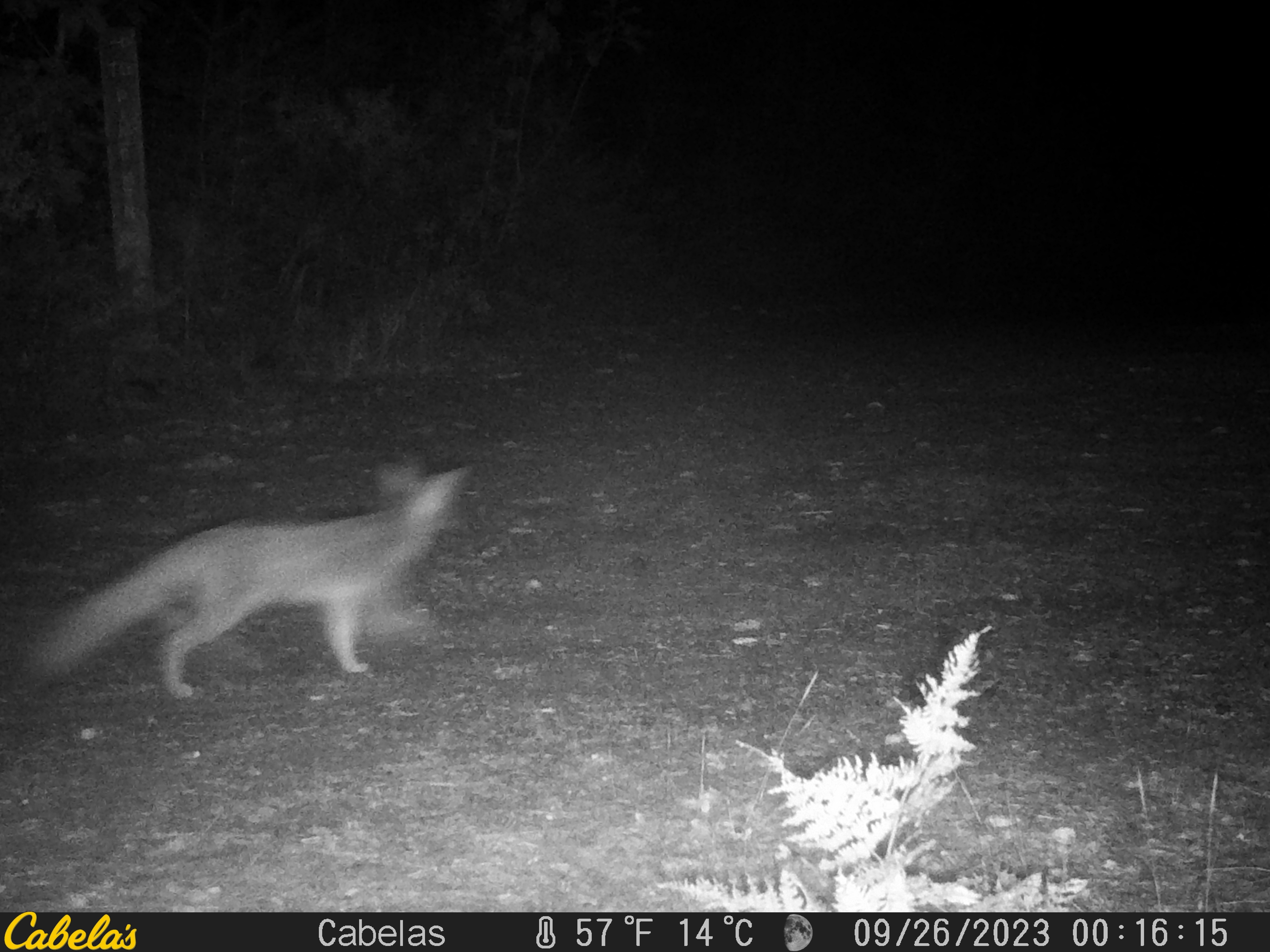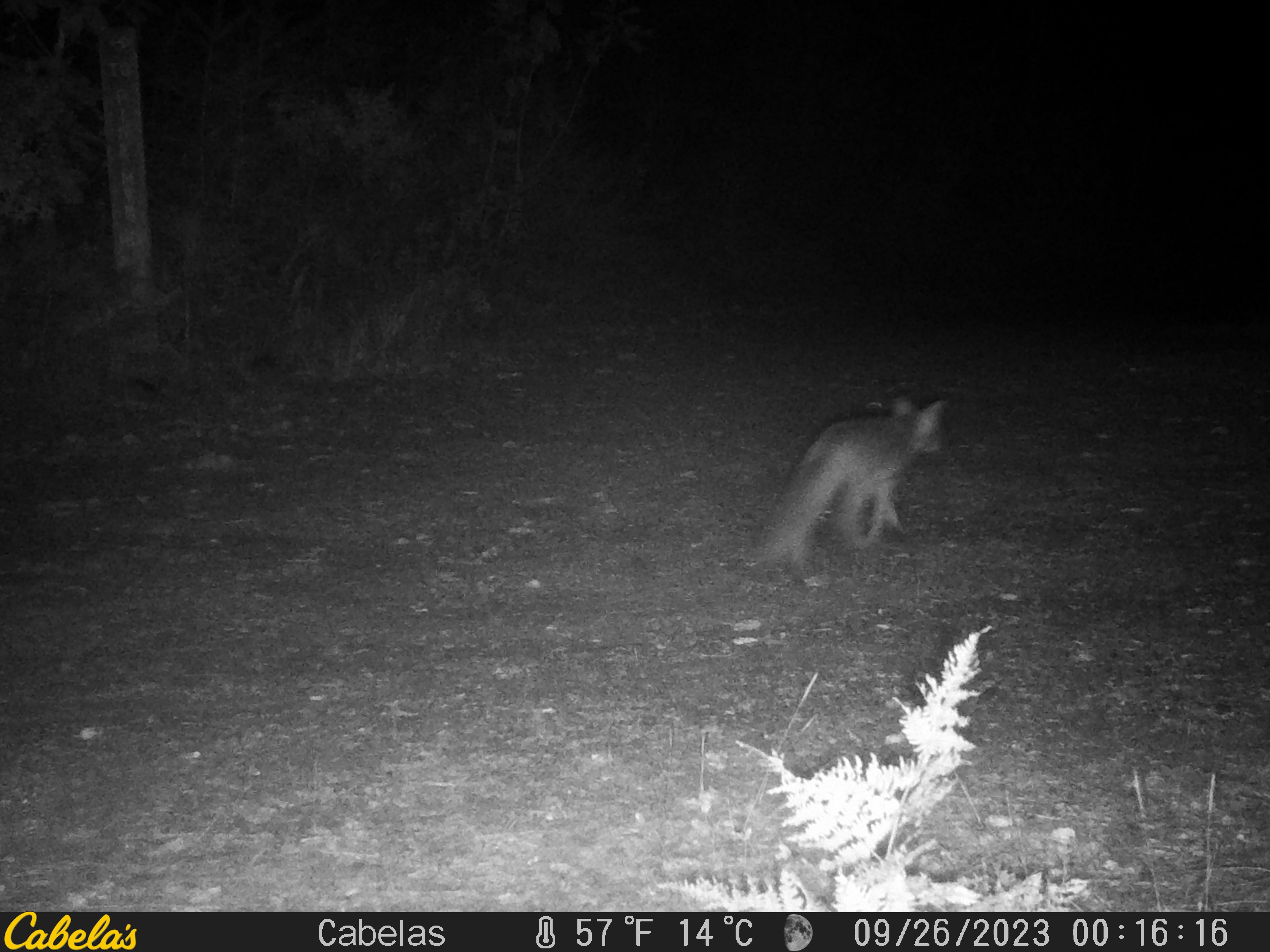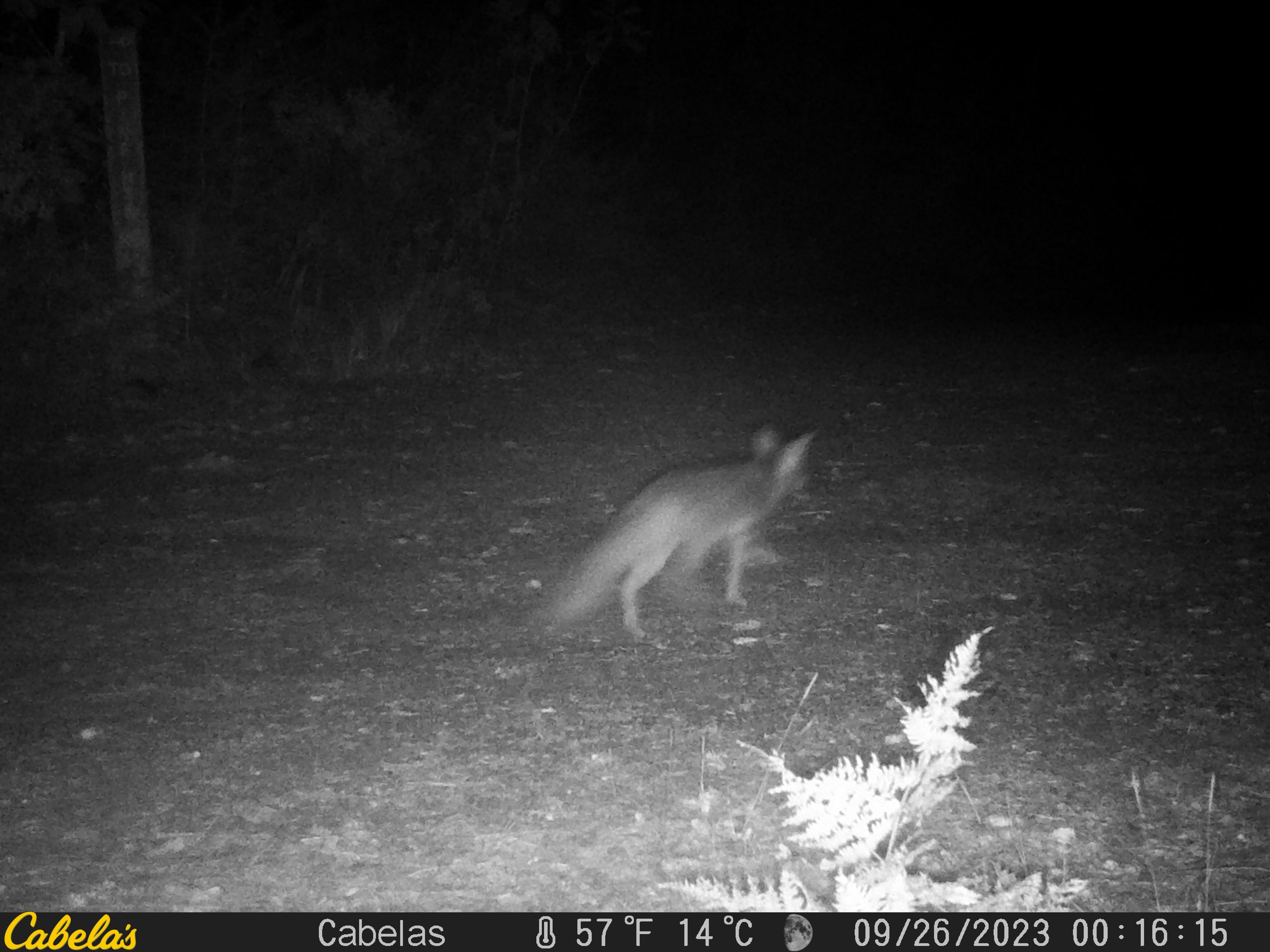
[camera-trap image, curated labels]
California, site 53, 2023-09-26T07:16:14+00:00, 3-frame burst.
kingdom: Animalia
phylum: Chordata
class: Mammalia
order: Carnivora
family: Canidae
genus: Urocyon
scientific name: Urocyon cinereoargenteus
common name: gray fox